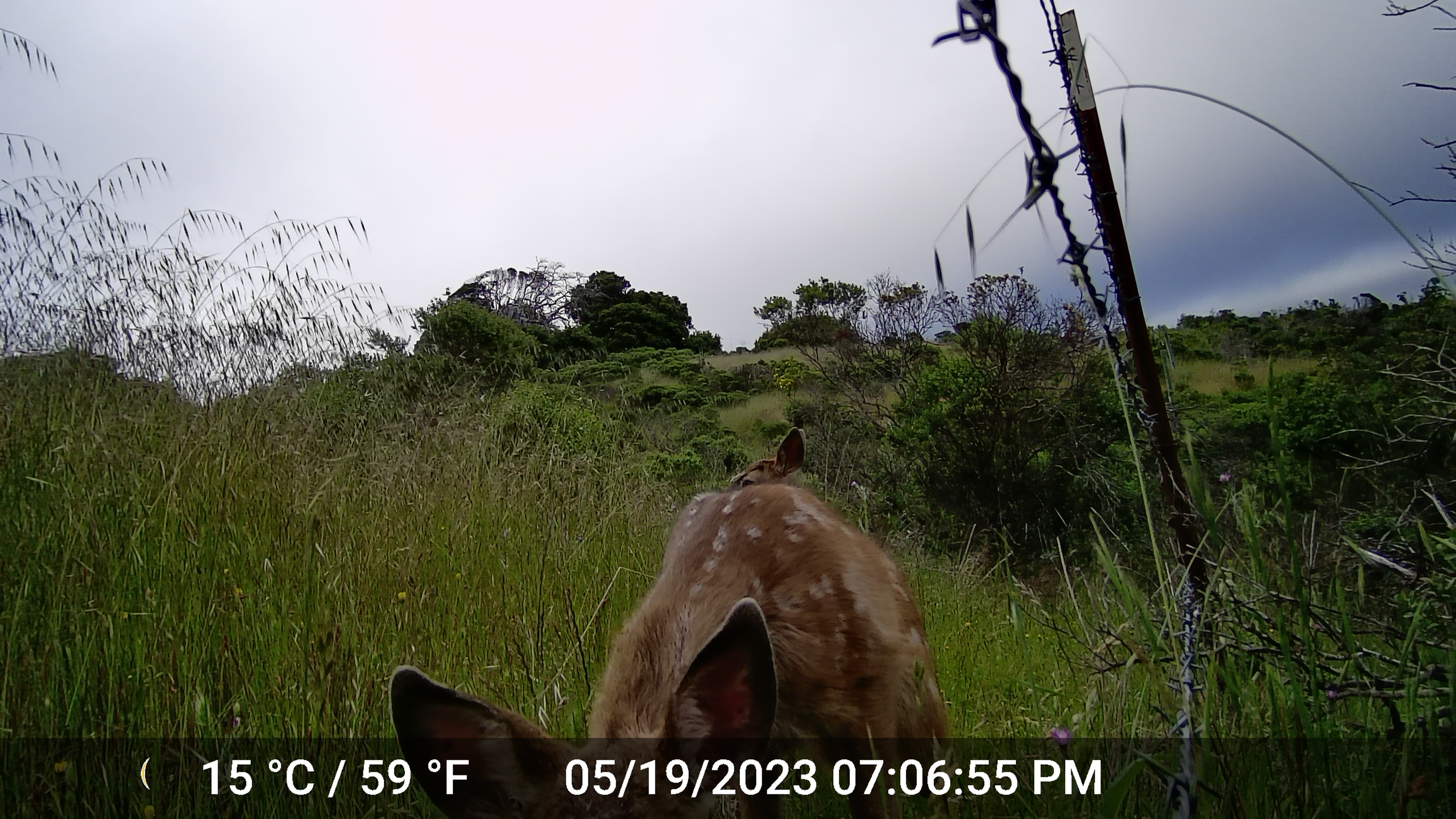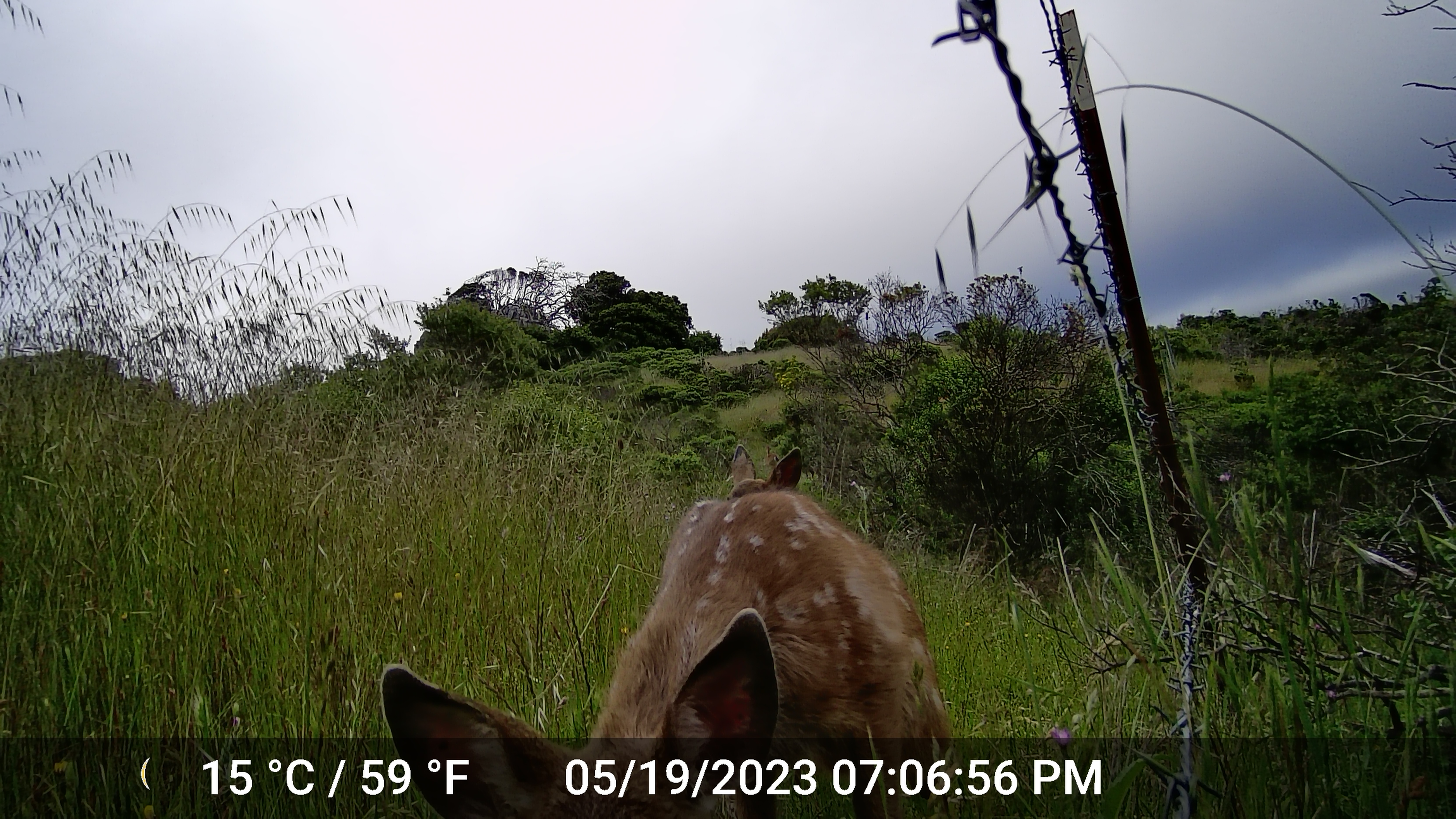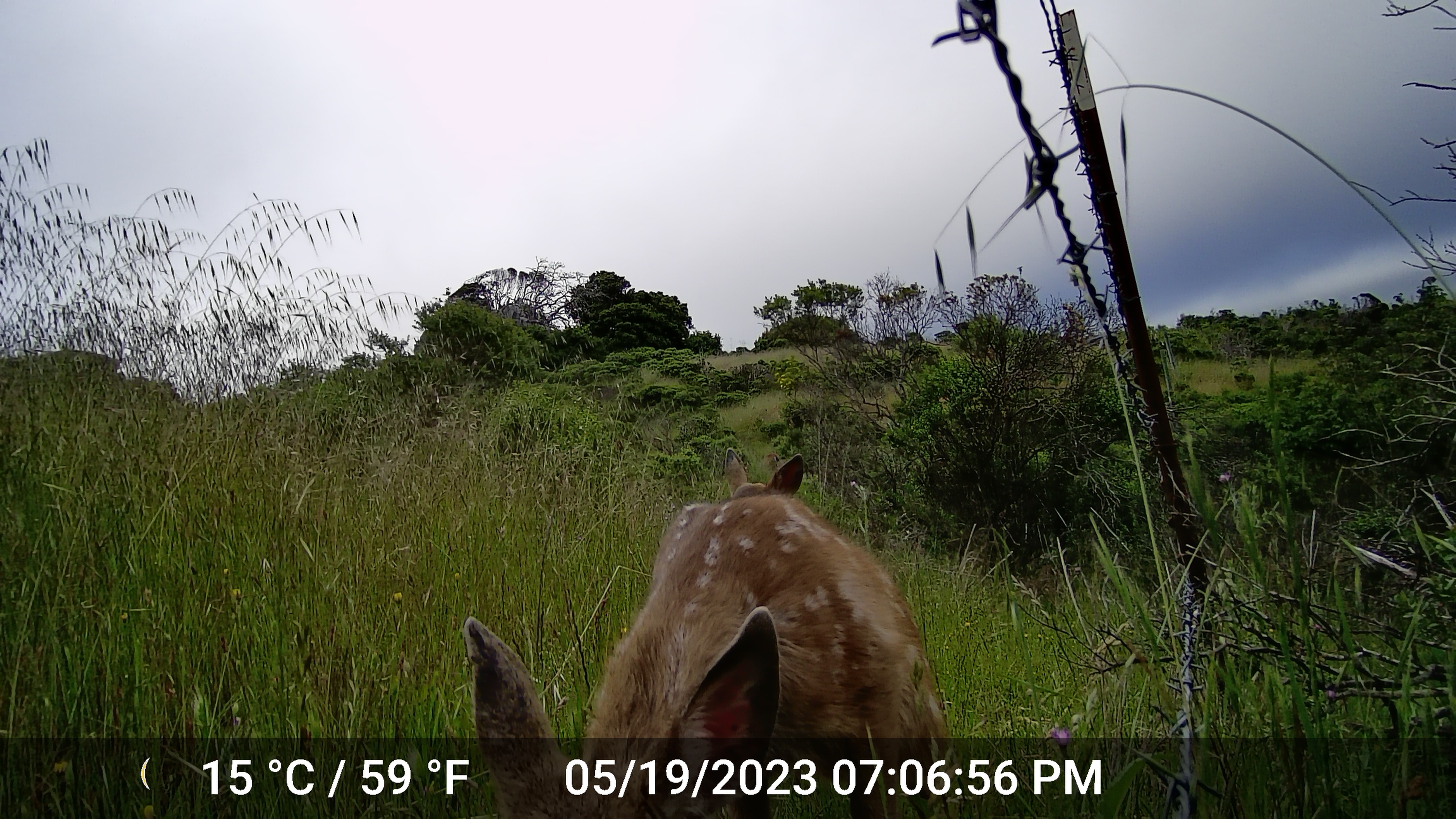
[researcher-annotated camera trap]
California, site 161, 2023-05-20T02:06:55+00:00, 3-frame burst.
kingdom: Animalia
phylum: Chordata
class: Mammalia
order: Artiodactyla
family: Cervidae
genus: Odocoileus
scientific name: Odocoileus hemionus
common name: mule deer